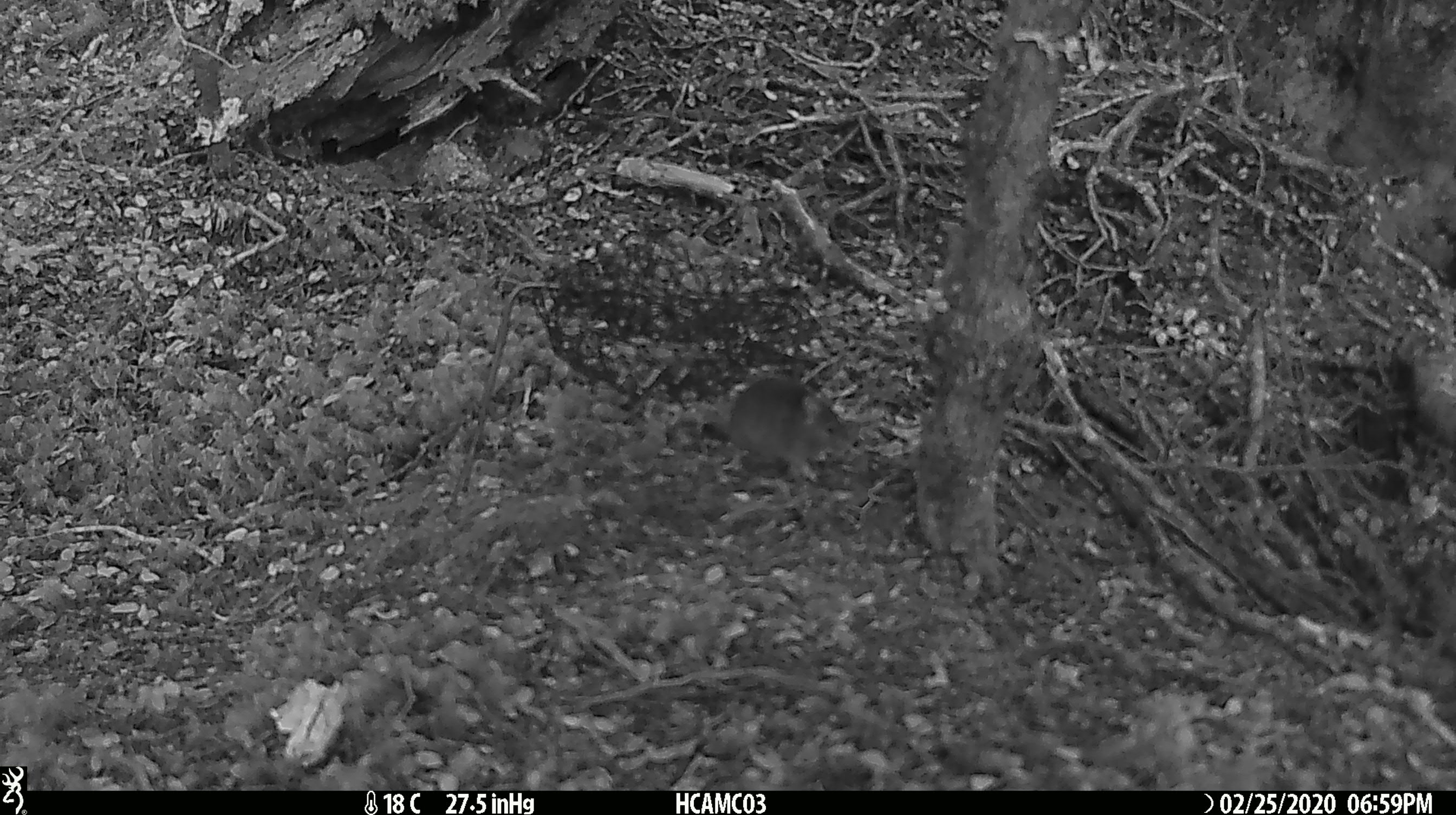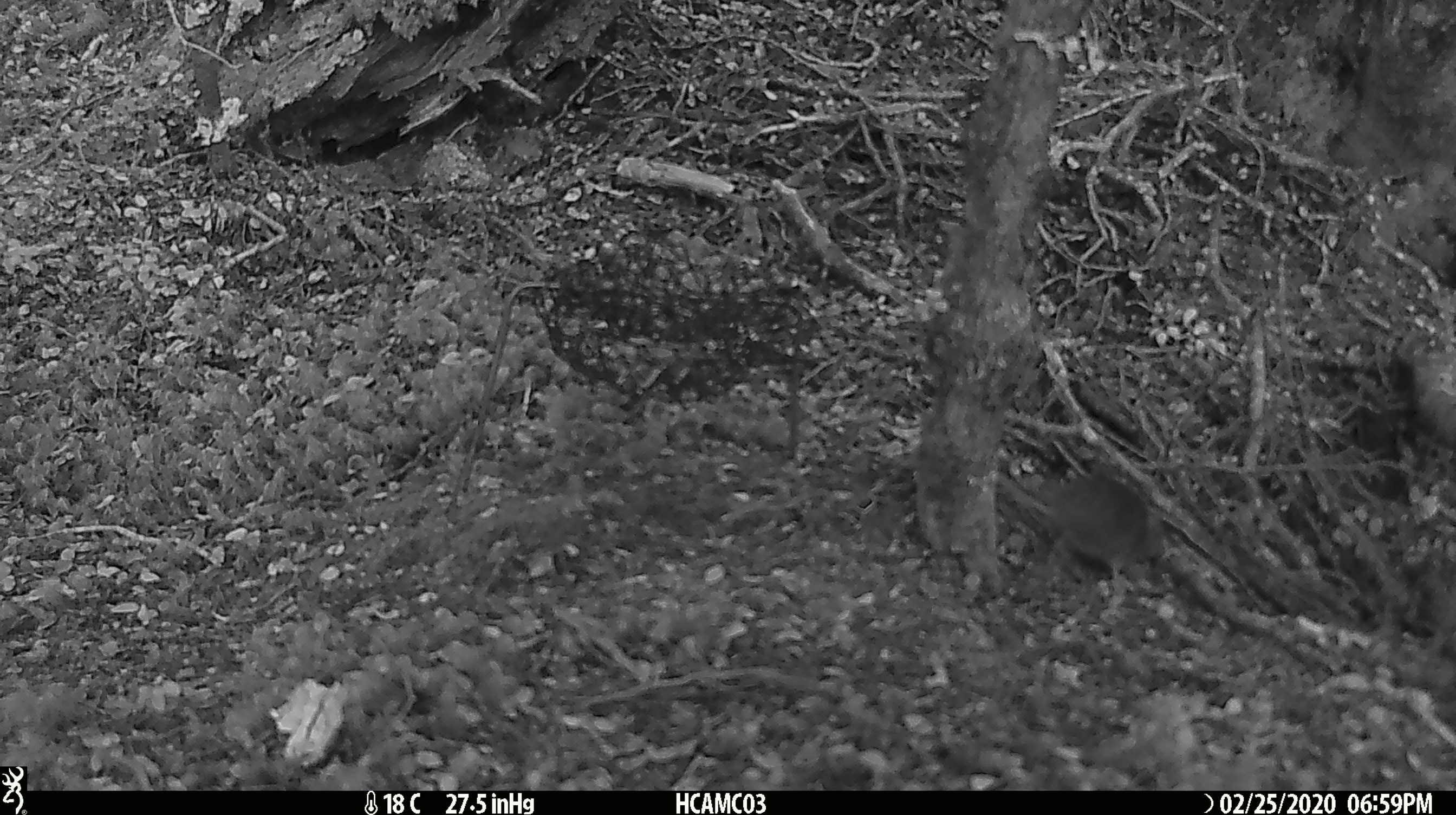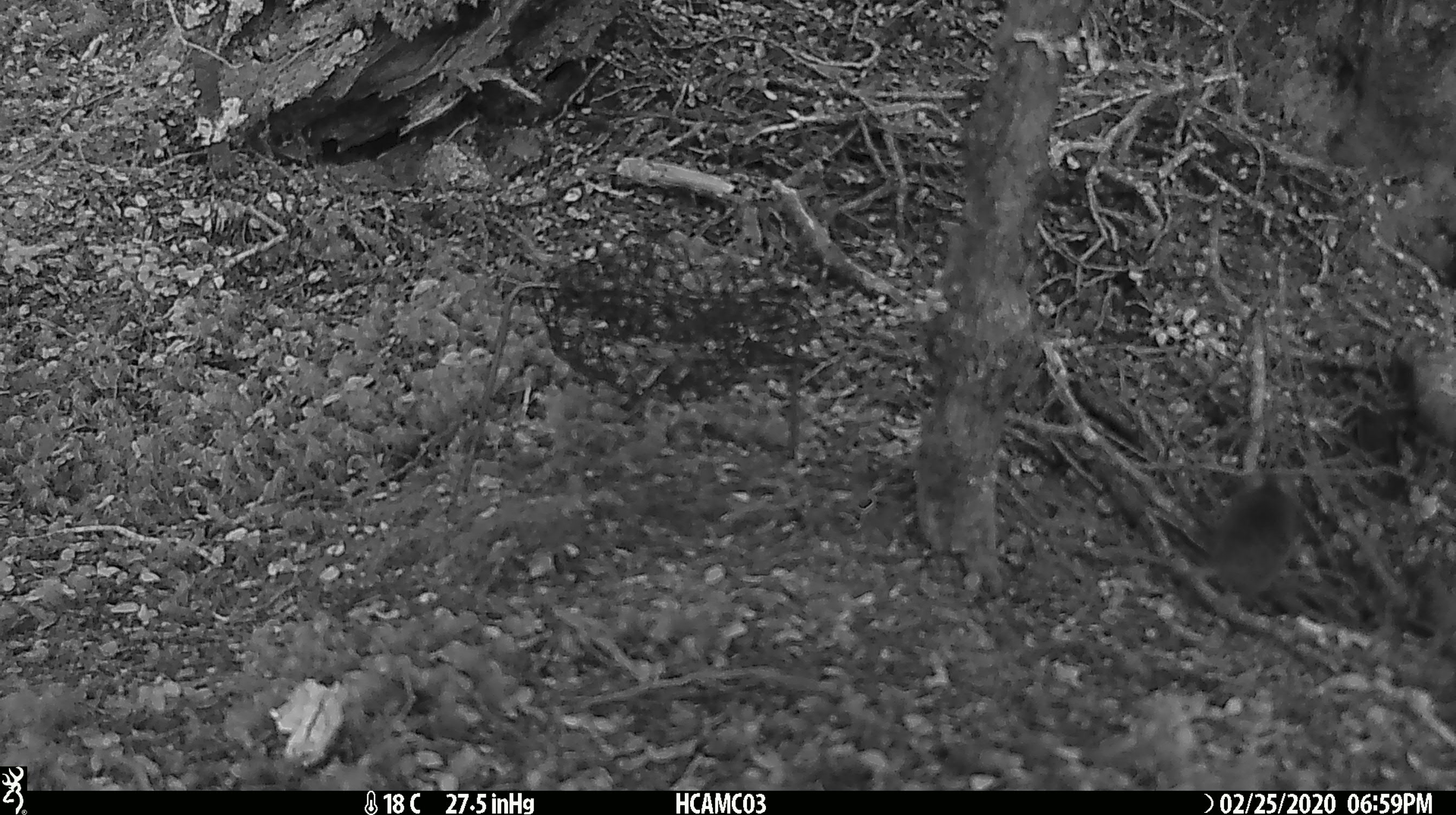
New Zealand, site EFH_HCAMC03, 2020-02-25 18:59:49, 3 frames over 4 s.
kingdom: Animalia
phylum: Chordata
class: Mammalia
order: Rodentia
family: Muridae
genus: Mus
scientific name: Mus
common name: mouse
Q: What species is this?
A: Mouse (Mus).